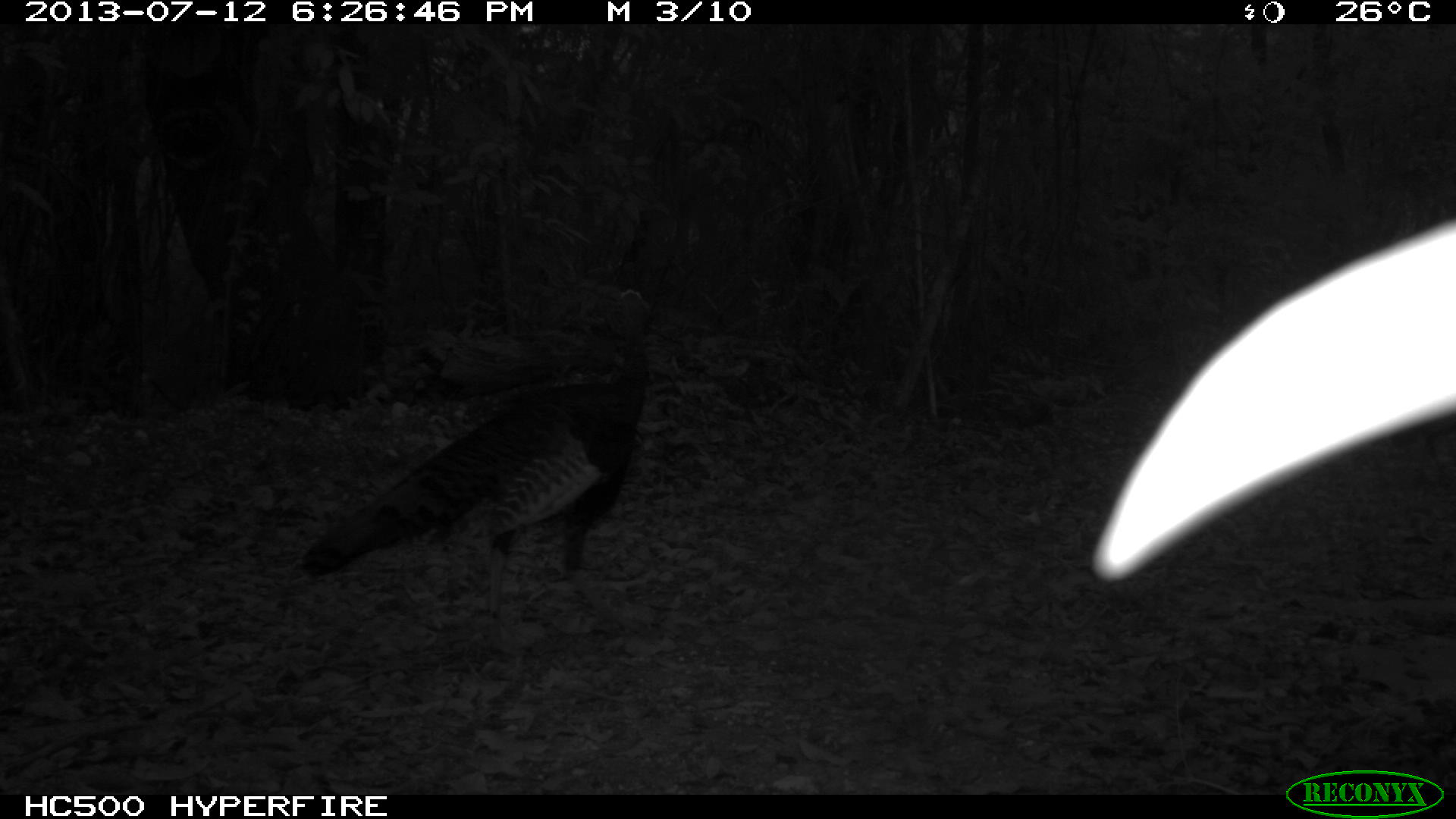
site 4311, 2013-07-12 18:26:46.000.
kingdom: Animalia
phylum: Chordata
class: Aves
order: Galliformes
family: Phasianidae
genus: Meleagris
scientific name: Meleagris ocellata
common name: ocellated turkey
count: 1